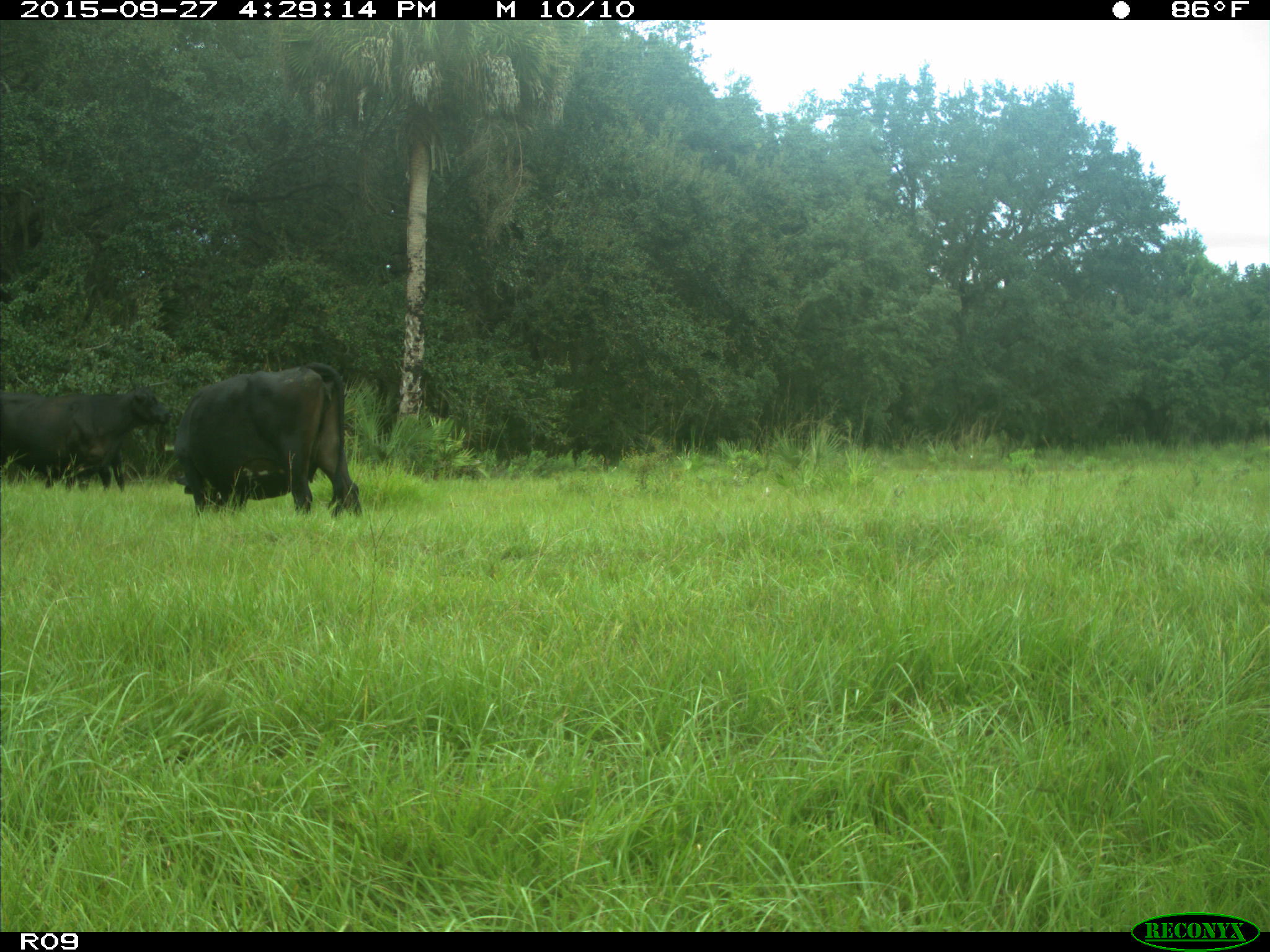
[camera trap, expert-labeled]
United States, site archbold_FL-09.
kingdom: Animalia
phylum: Chordata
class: Mammalia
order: Artiodactyla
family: Bovidae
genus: Bos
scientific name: Bos taurus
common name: domestic cow